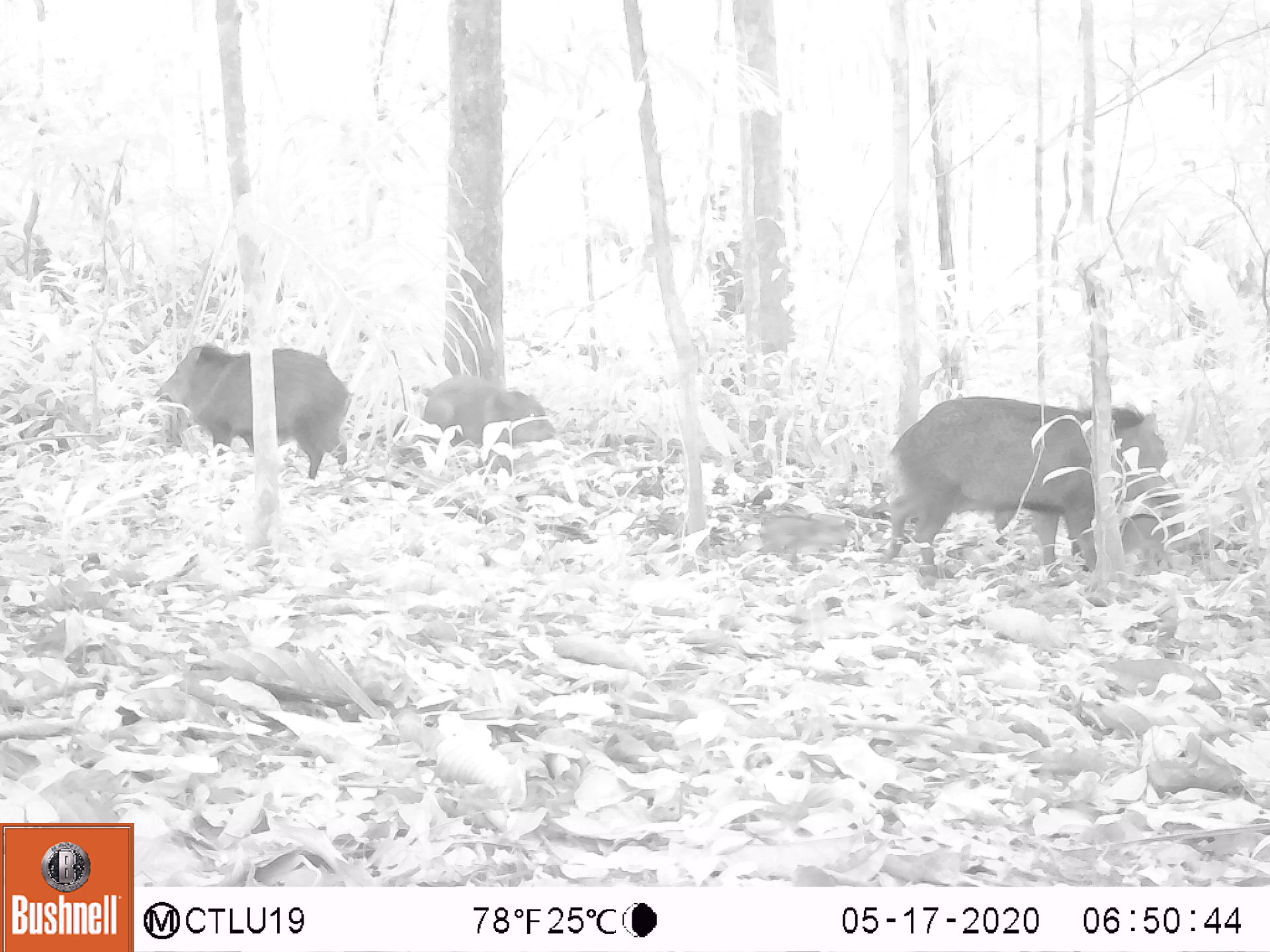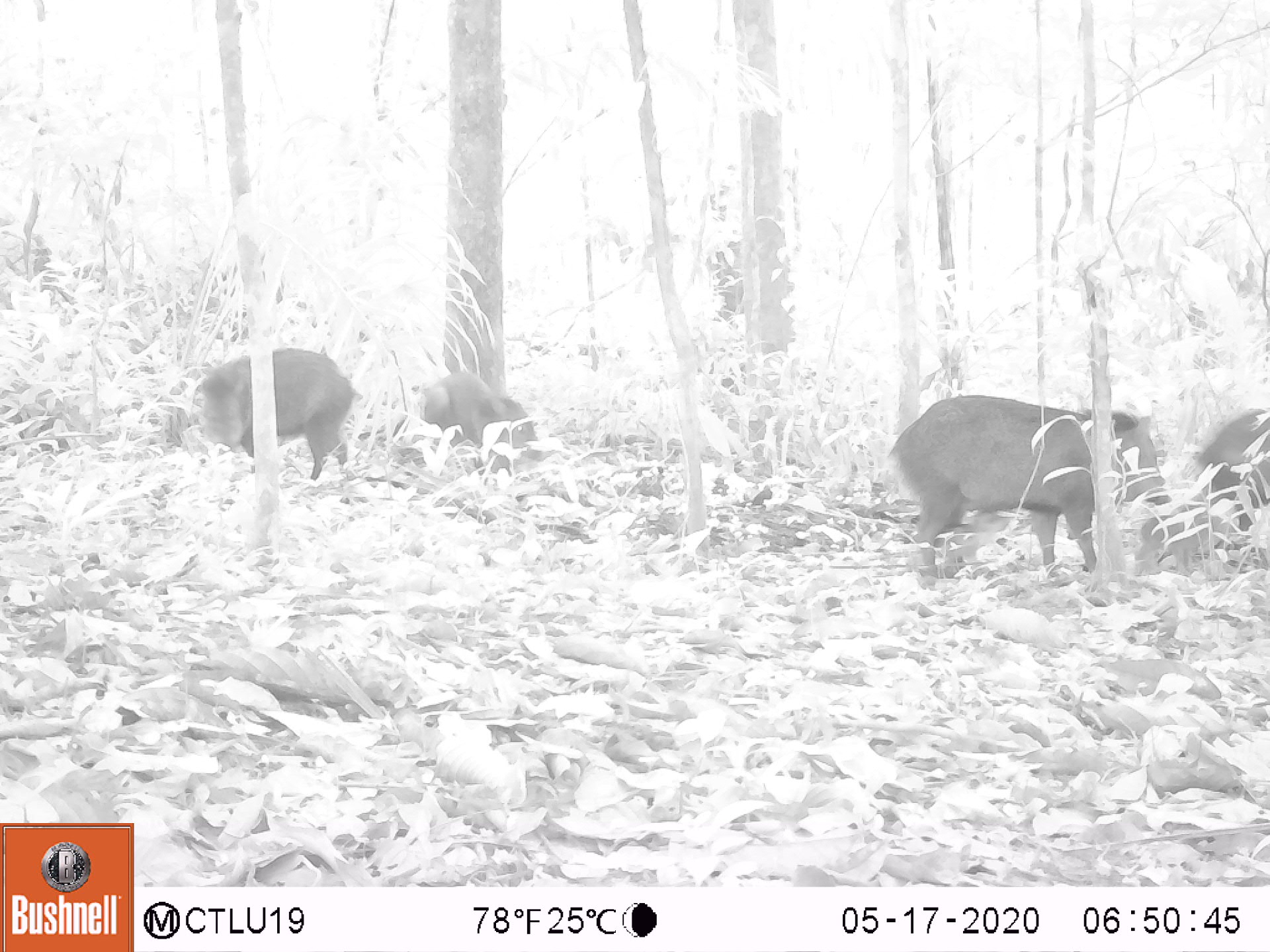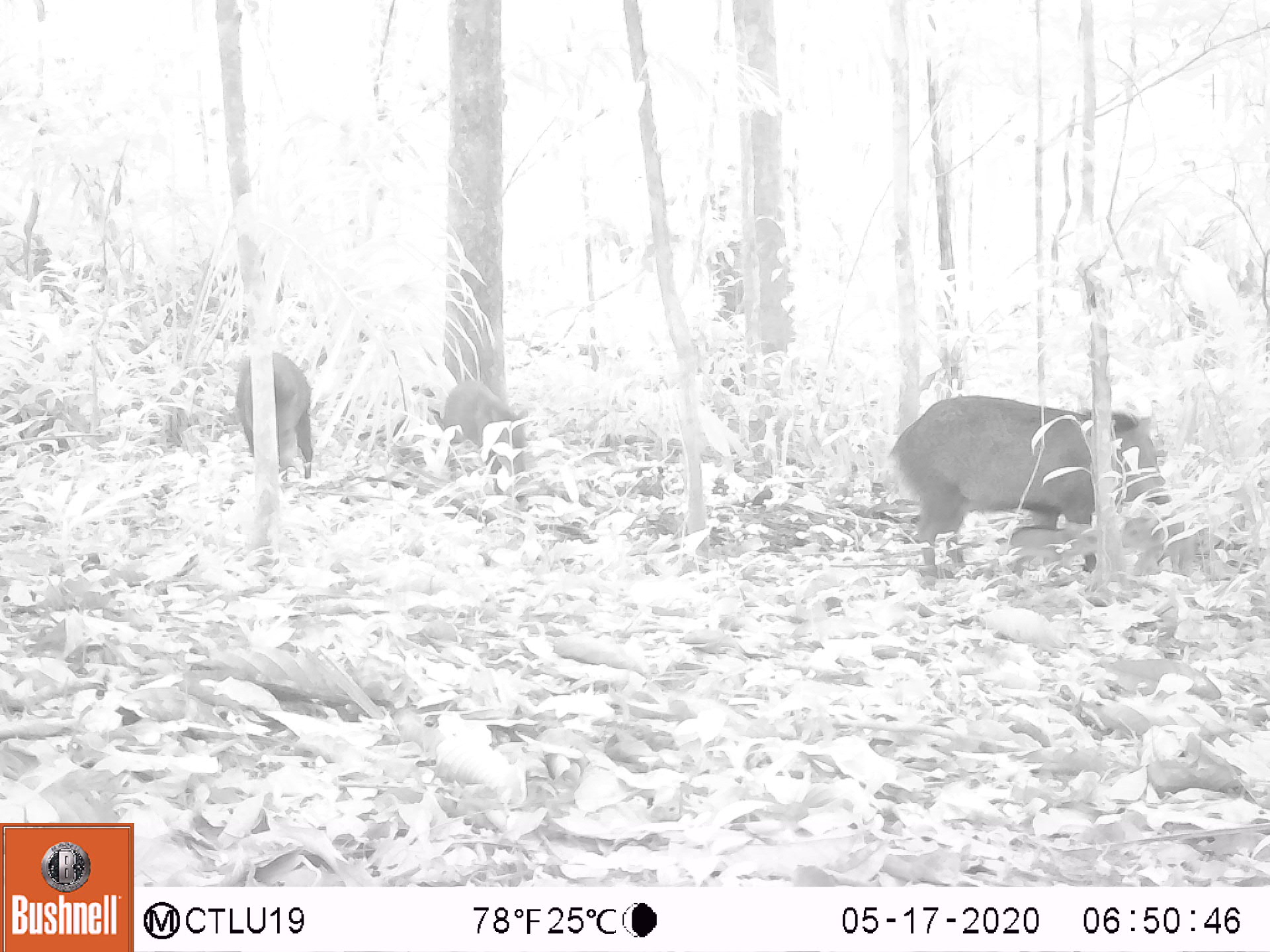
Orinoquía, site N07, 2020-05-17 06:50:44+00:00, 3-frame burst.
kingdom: Animalia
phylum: Chordata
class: Mammalia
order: Artiodactyla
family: Tayassuidae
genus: Pecari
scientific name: Pecari tajacu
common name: collared peccary